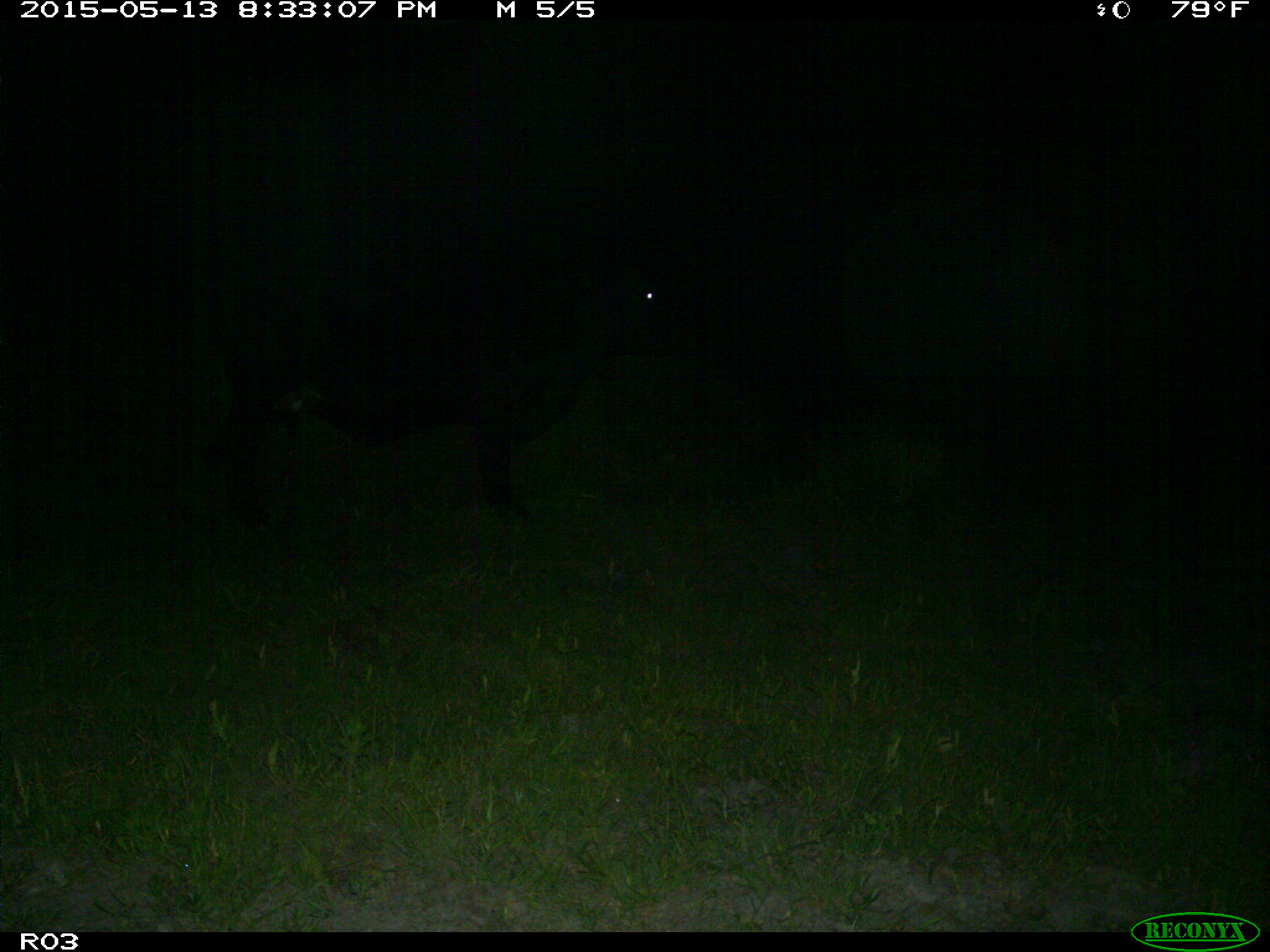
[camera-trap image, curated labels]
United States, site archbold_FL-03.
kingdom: Animalia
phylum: Chordata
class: Mammalia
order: Artiodactyla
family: Bovidae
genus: Bos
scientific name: Bos taurus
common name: domestic cow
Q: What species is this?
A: Bos taurus (domestic cow).